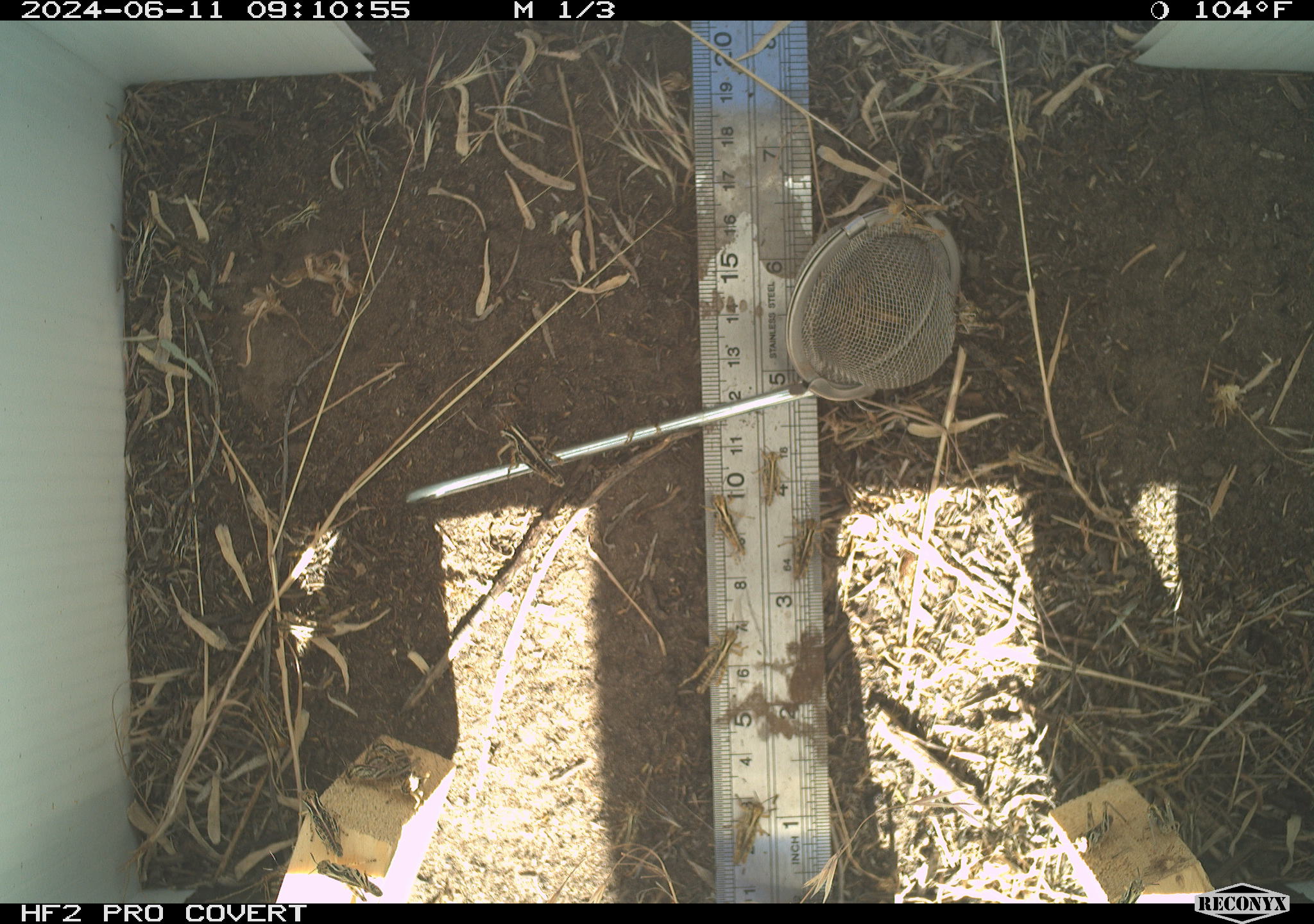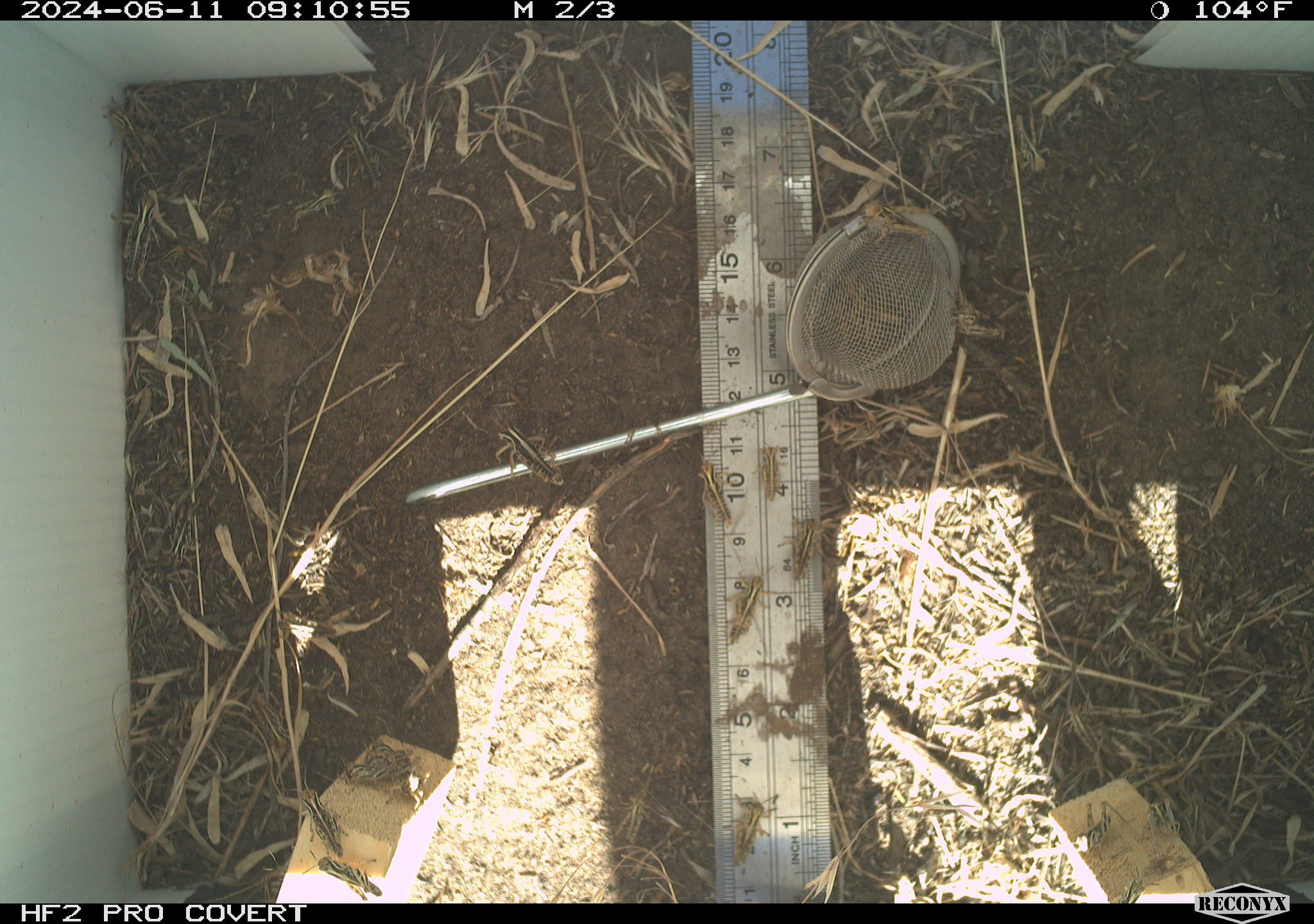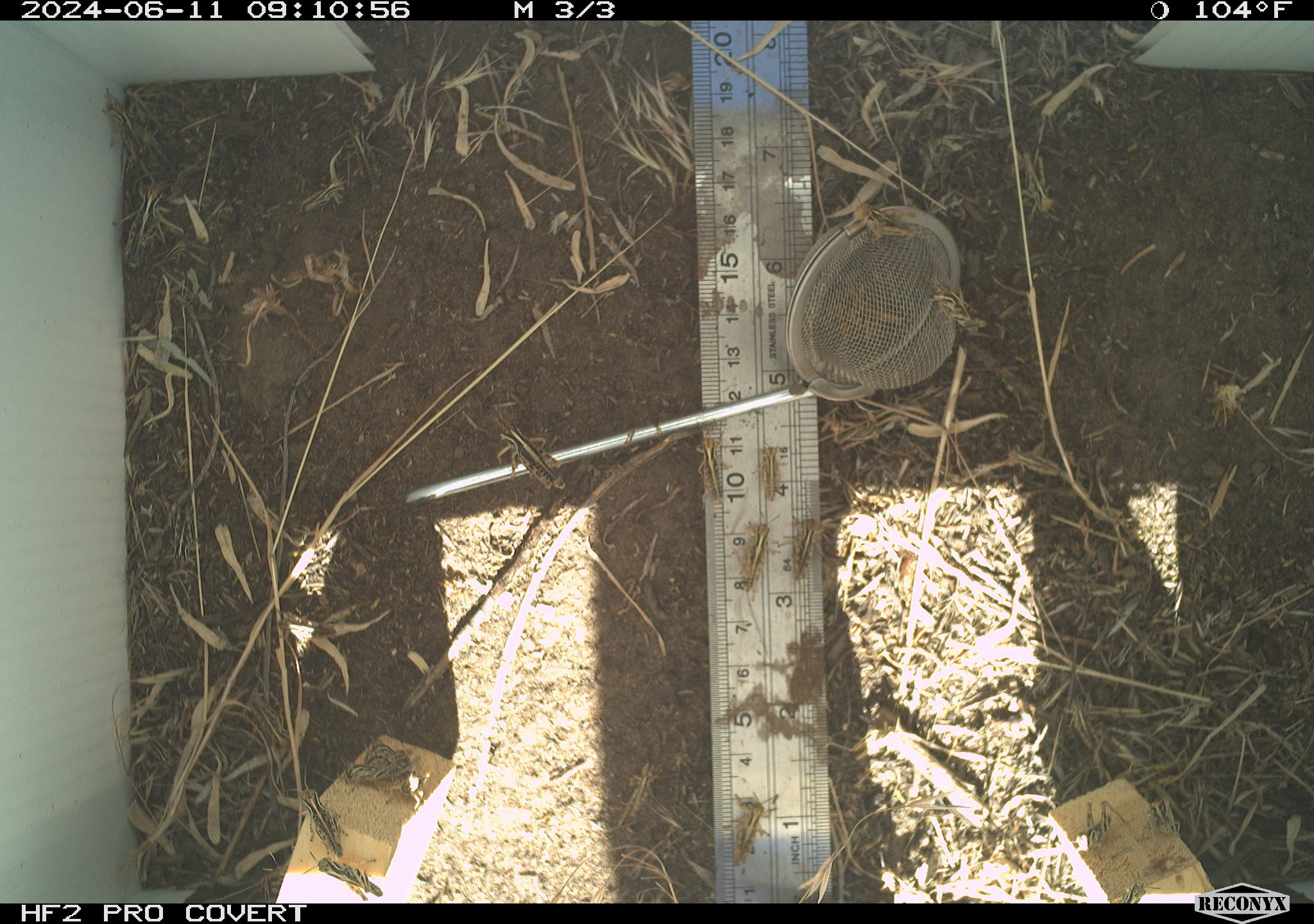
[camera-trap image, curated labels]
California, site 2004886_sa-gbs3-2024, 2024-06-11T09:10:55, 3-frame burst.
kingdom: Animalia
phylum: Arthropoda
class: Insecta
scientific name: Insecta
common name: insect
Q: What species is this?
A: Insect (Insecta).